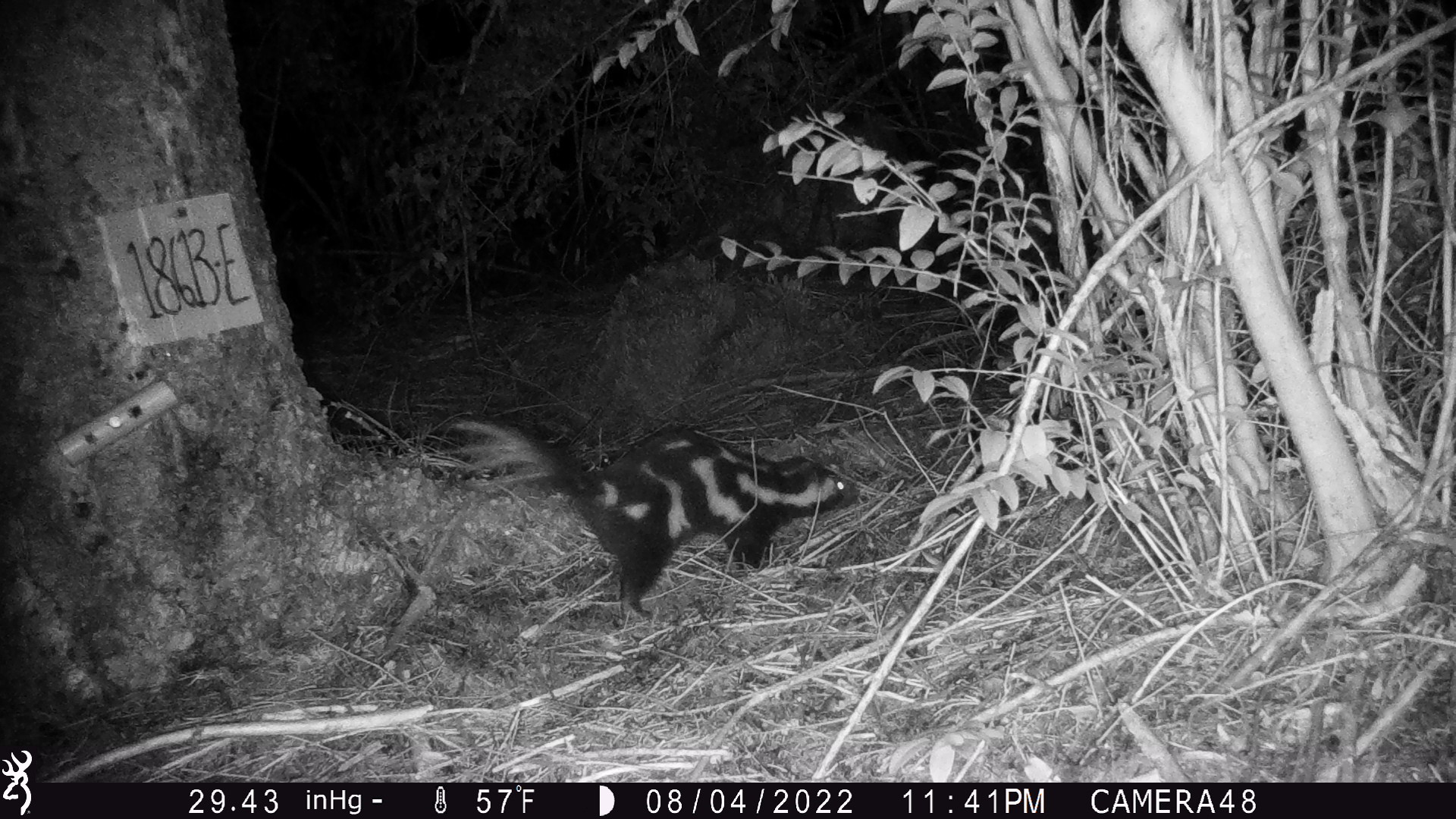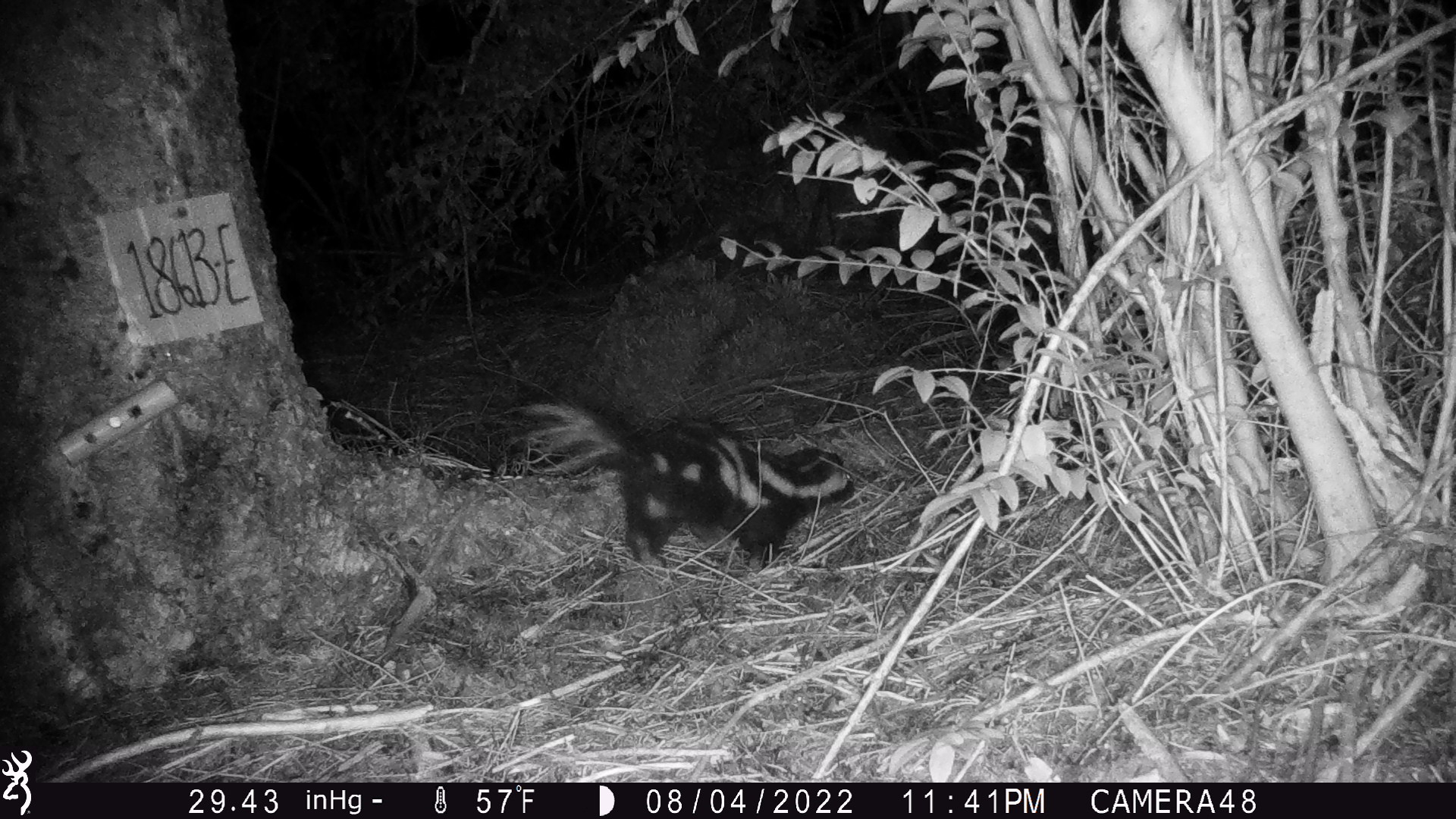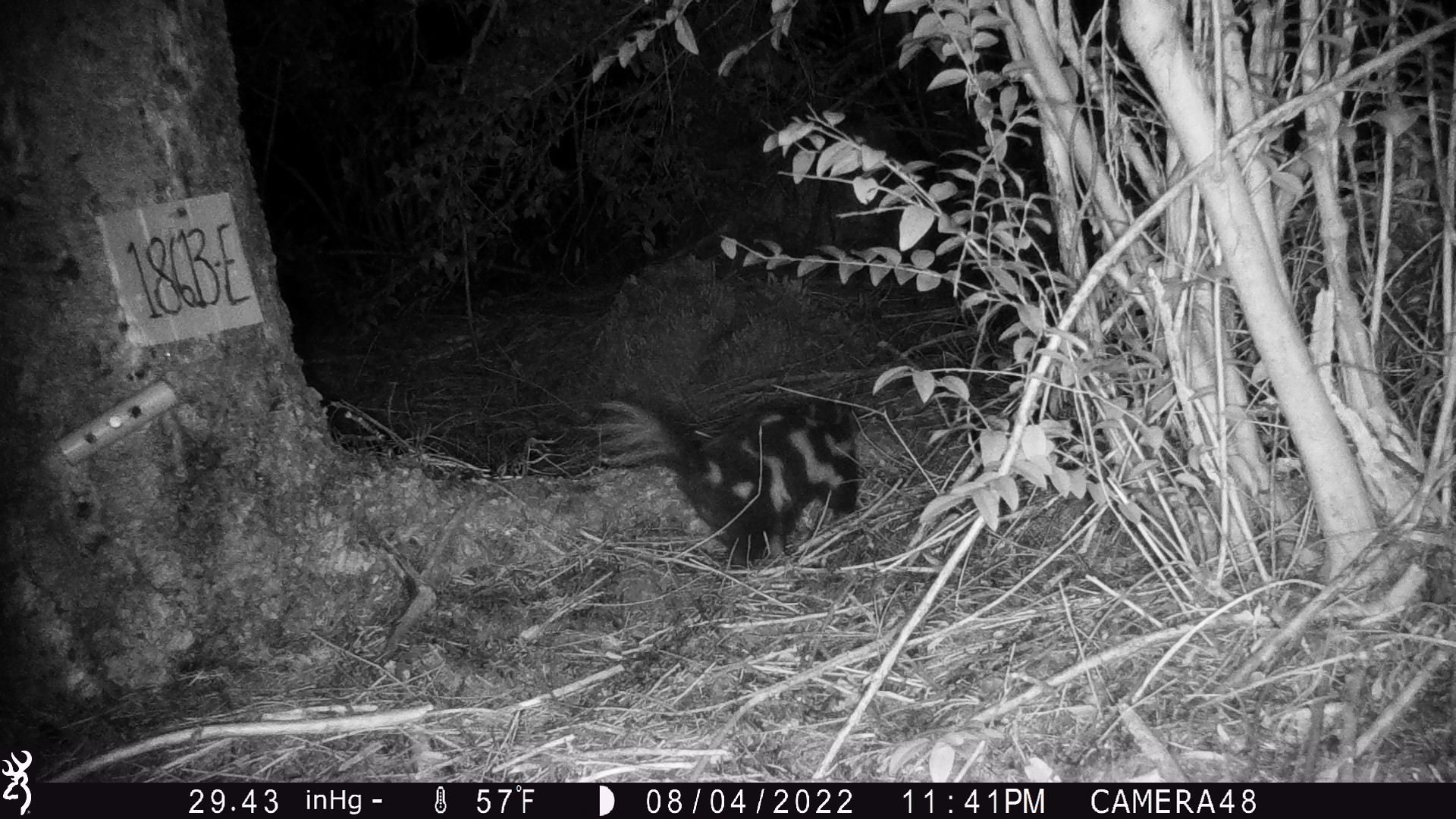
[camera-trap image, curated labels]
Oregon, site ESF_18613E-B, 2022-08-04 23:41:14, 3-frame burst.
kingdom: Animalia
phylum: Chordata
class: Mammalia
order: Carnivora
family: Mephitidae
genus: Spilogale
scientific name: Spilogale gracilis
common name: western spotted skunk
Western spotted skunk (Spilogale gracilis).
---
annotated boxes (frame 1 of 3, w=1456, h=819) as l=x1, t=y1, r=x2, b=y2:
western spotted skunk: l=456, t=414, r=856, b=622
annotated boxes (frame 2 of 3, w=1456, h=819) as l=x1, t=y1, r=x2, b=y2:
western spotted skunk: l=541, t=403, r=863, b=579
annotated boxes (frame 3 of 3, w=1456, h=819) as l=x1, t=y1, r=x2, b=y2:
western spotted skunk: l=596, t=391, r=872, b=575